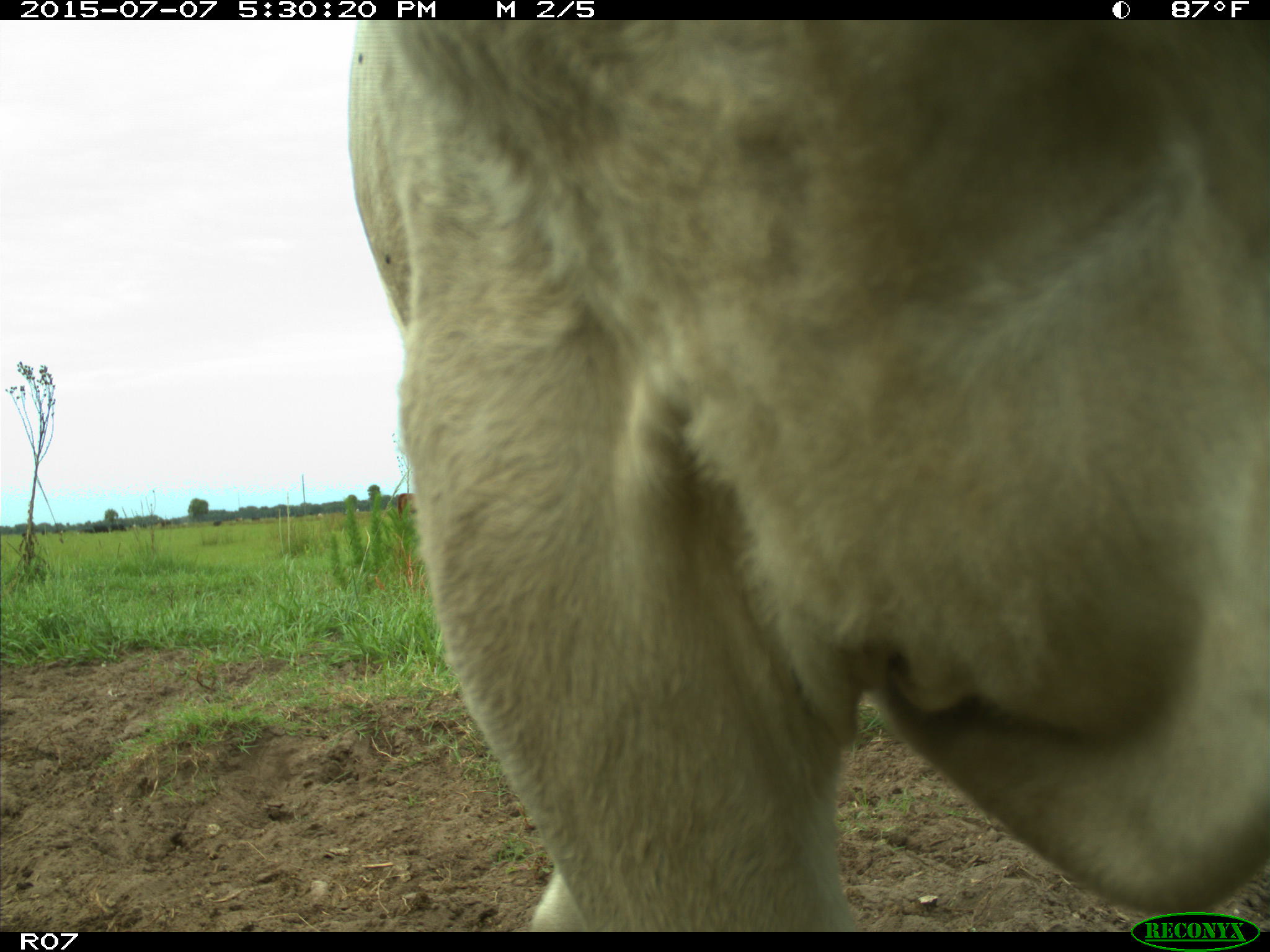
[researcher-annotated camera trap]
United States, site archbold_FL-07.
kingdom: Animalia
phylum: Chordata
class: Mammalia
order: Artiodactyla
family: Bovidae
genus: Bos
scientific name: Bos taurus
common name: domestic cow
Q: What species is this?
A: Bos taurus (domestic cow).